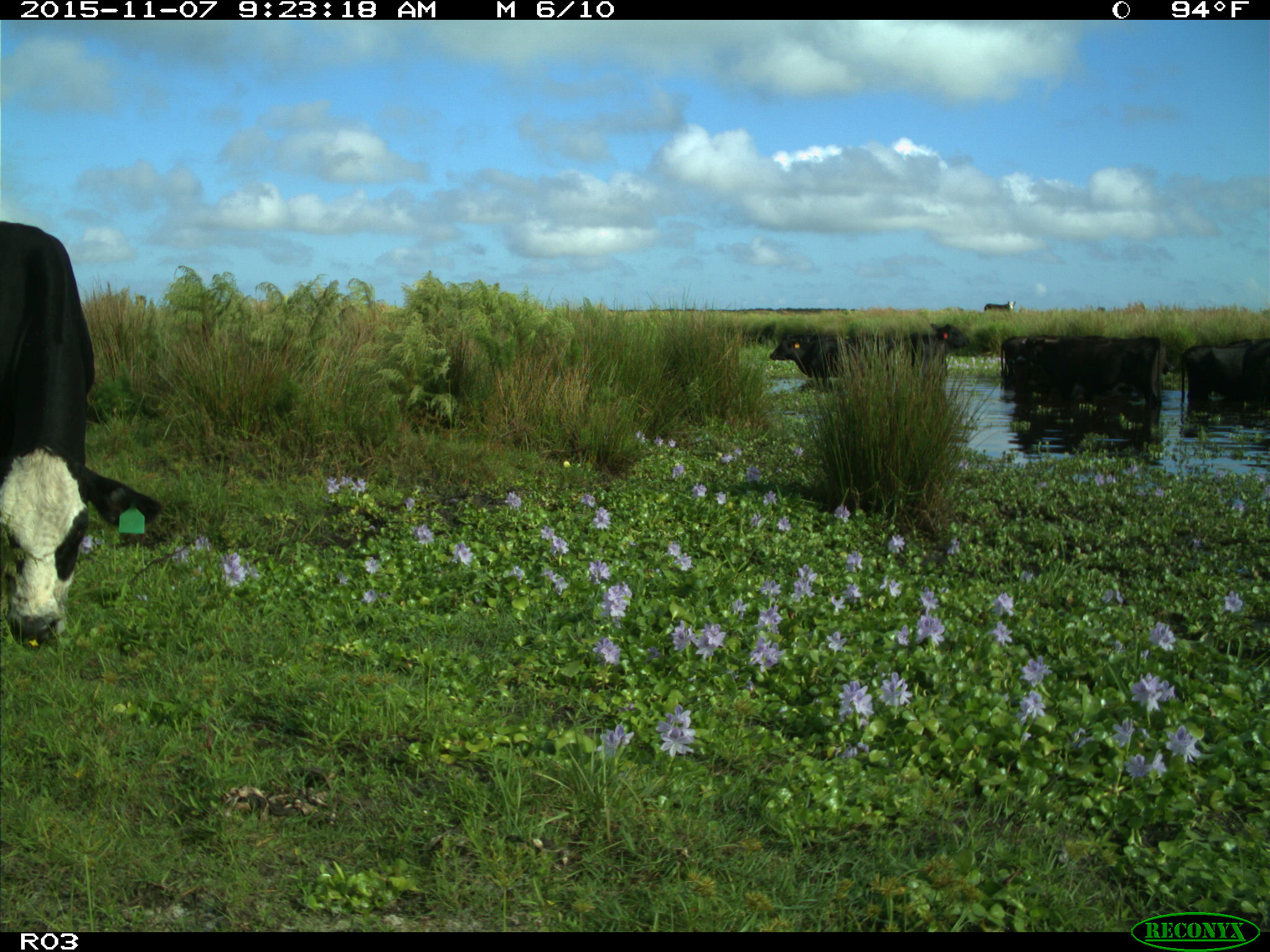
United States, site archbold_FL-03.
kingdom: Animalia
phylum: Chordata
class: Mammalia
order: Artiodactyla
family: Bovidae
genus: Bos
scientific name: Bos taurus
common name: domestic cow